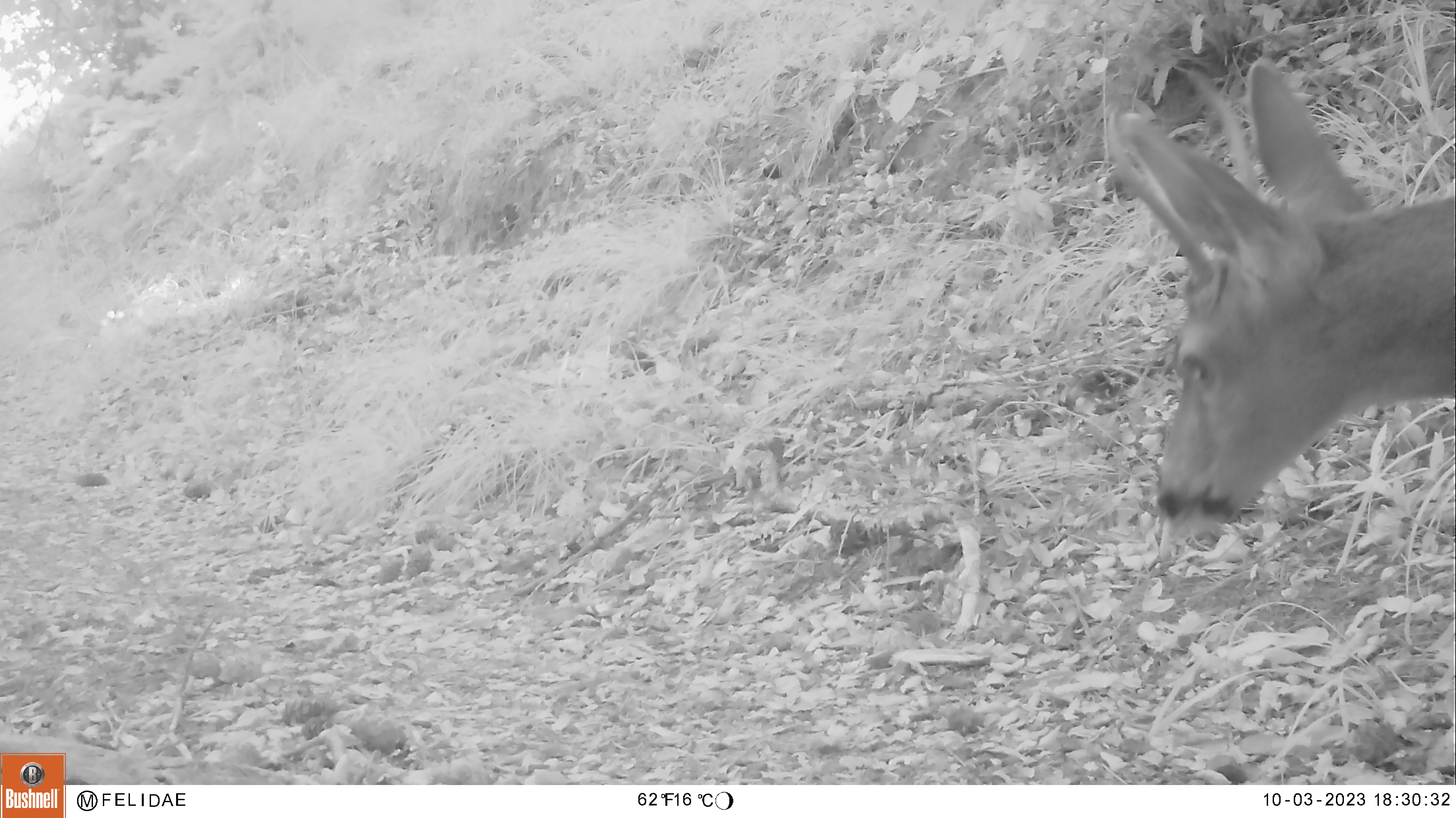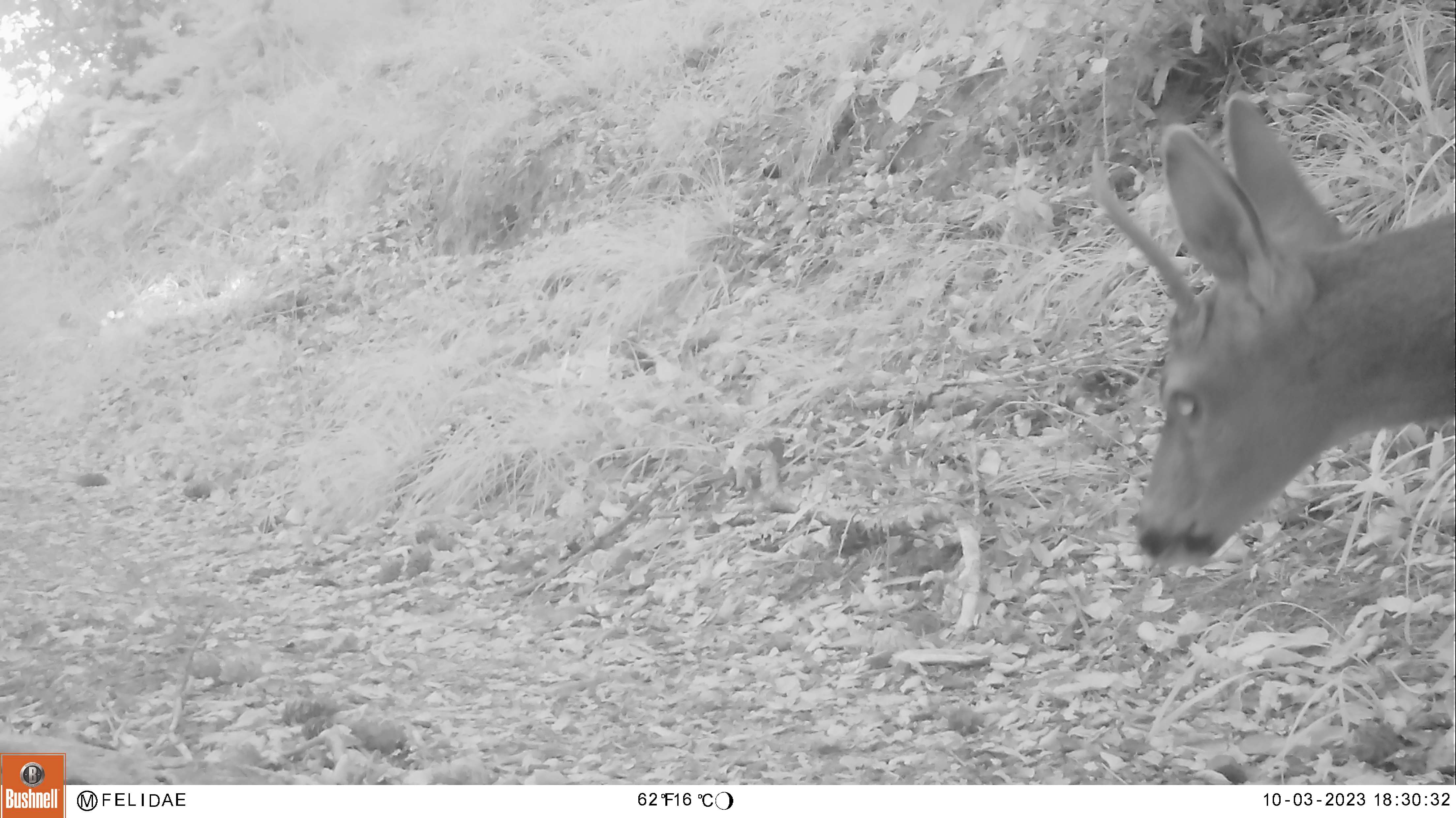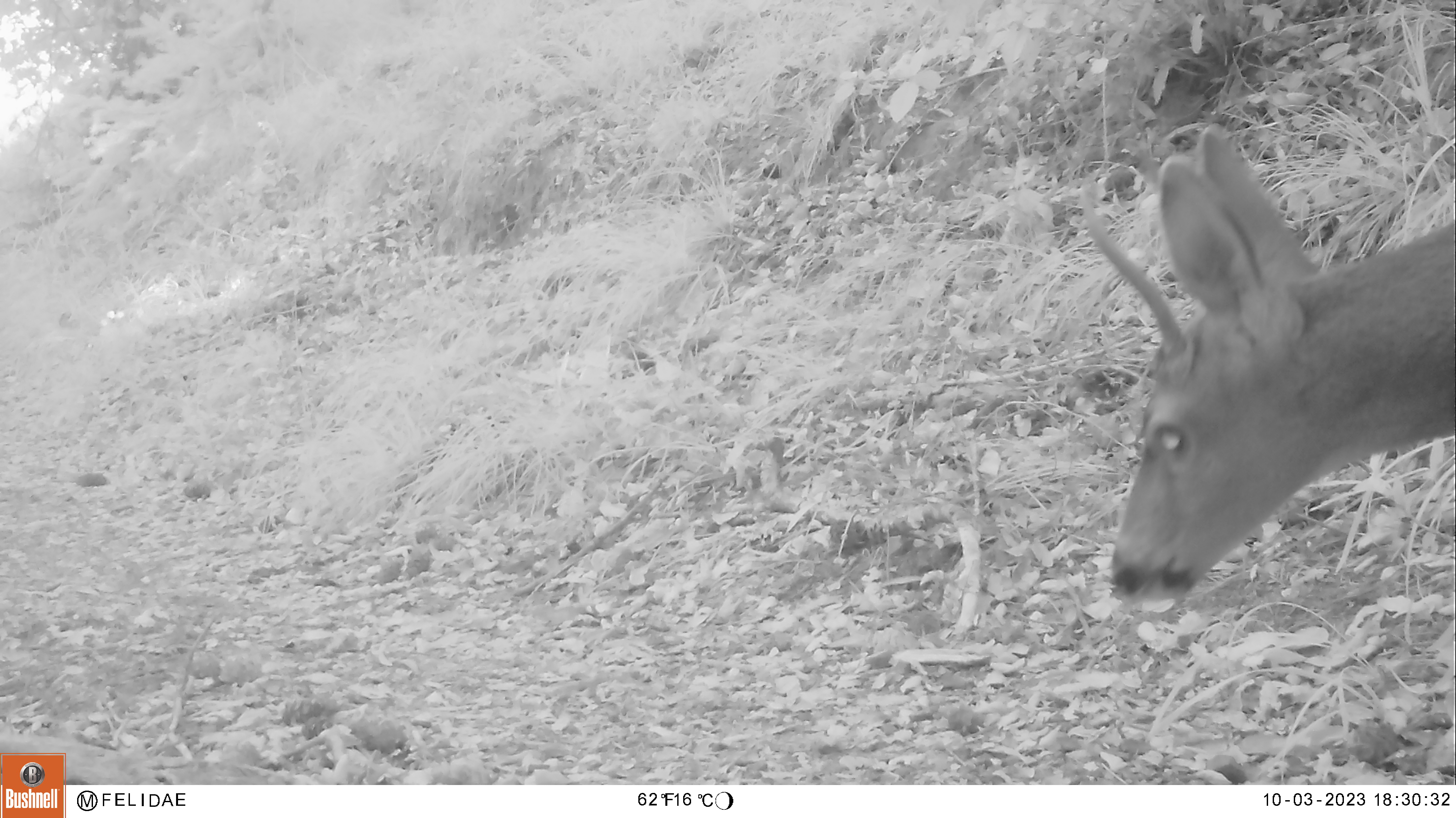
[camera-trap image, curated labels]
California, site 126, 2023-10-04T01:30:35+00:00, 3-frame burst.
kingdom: Animalia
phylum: Chordata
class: Mammalia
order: Artiodactyla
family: Cervidae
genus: Odocoileus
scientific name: Odocoileus hemionus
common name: mule deer